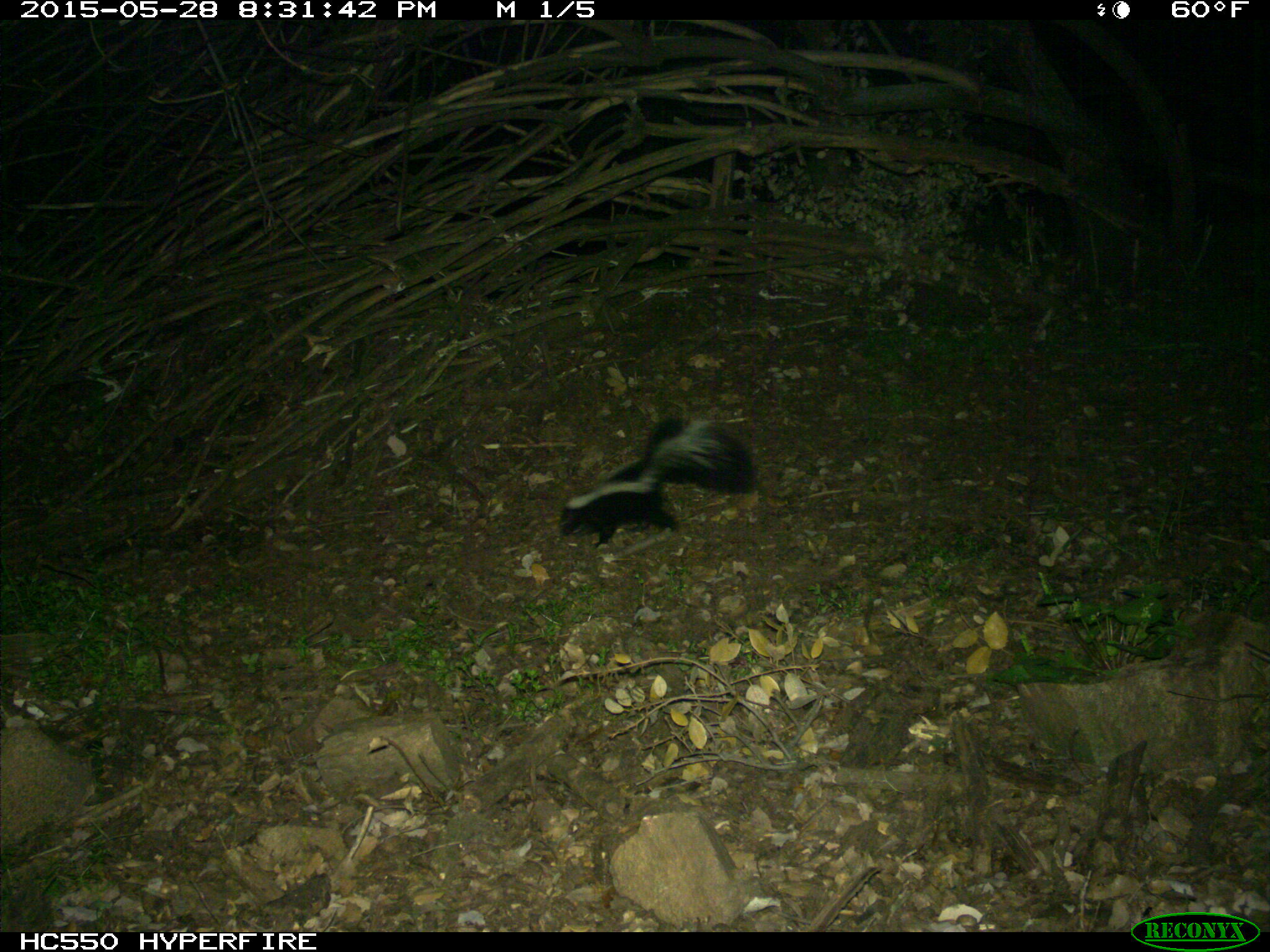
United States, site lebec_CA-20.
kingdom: Animalia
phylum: Chordata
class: Mammalia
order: Carnivora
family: Mephitidae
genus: Mephitis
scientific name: Mephitis mephitis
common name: striped skunk